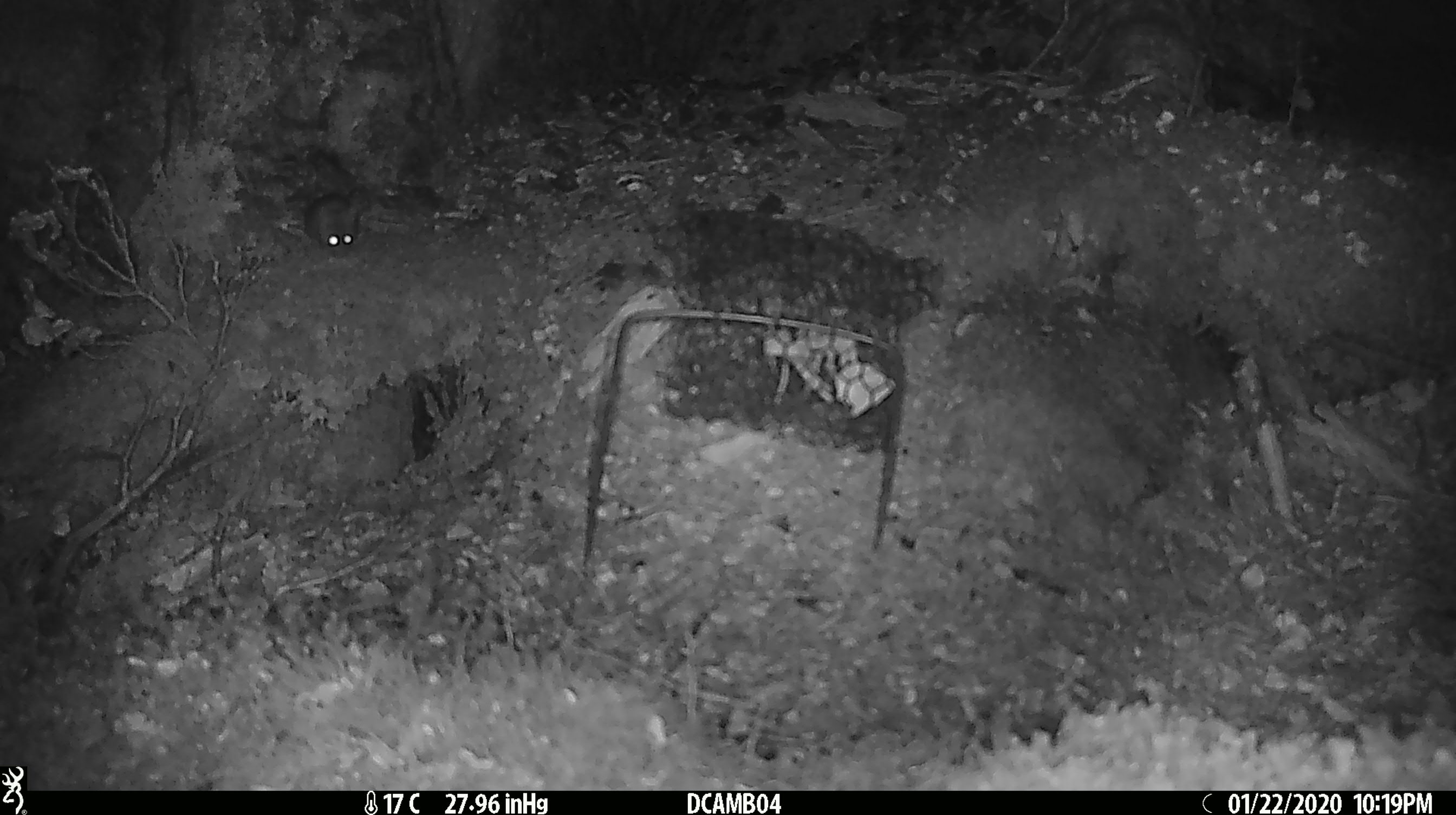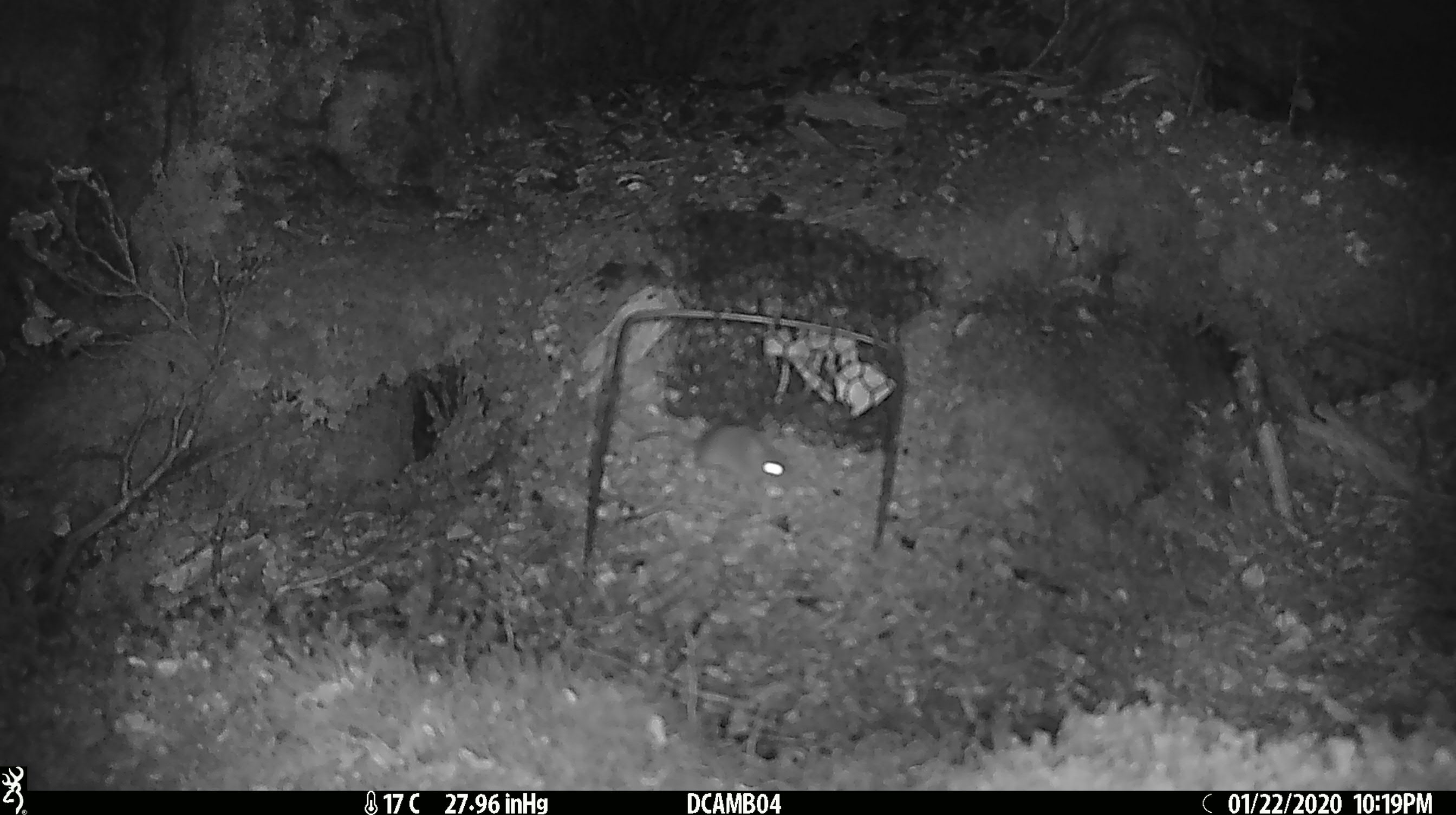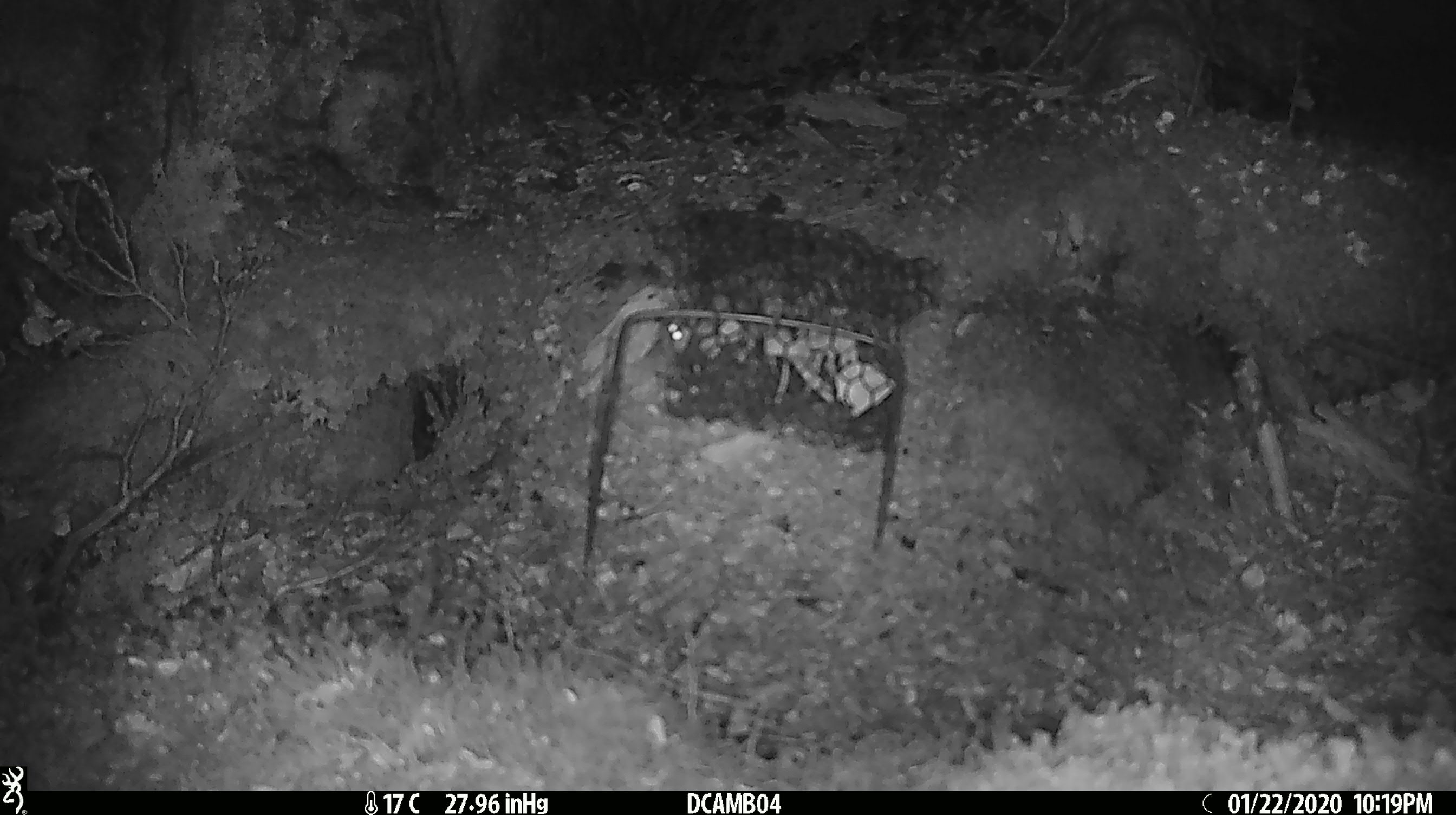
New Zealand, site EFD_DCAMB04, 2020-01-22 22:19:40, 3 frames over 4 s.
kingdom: Animalia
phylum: Chordata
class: Mammalia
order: Rodentia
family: Muridae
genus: Mus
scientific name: Mus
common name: mouse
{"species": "mouse (Mus)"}